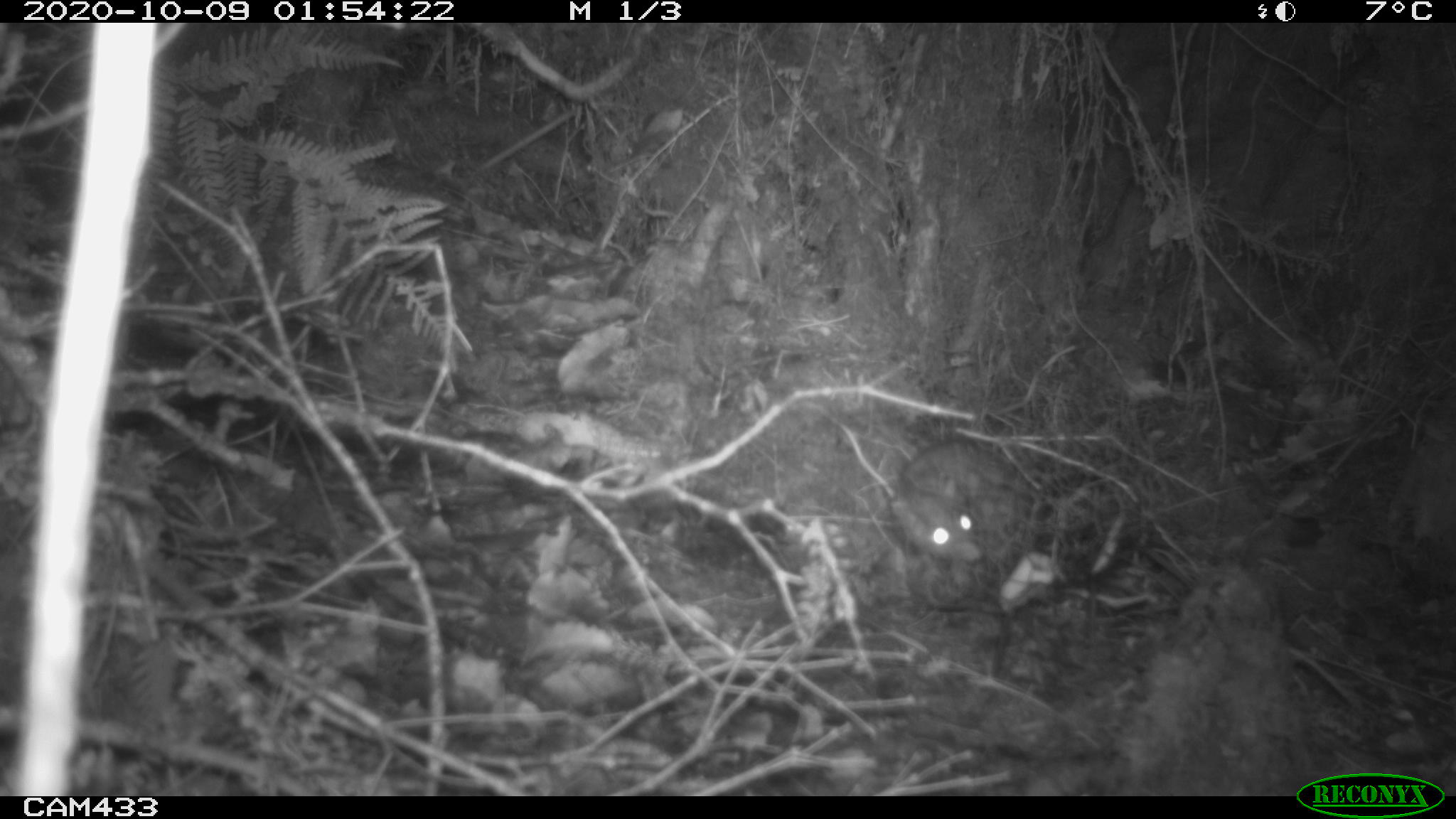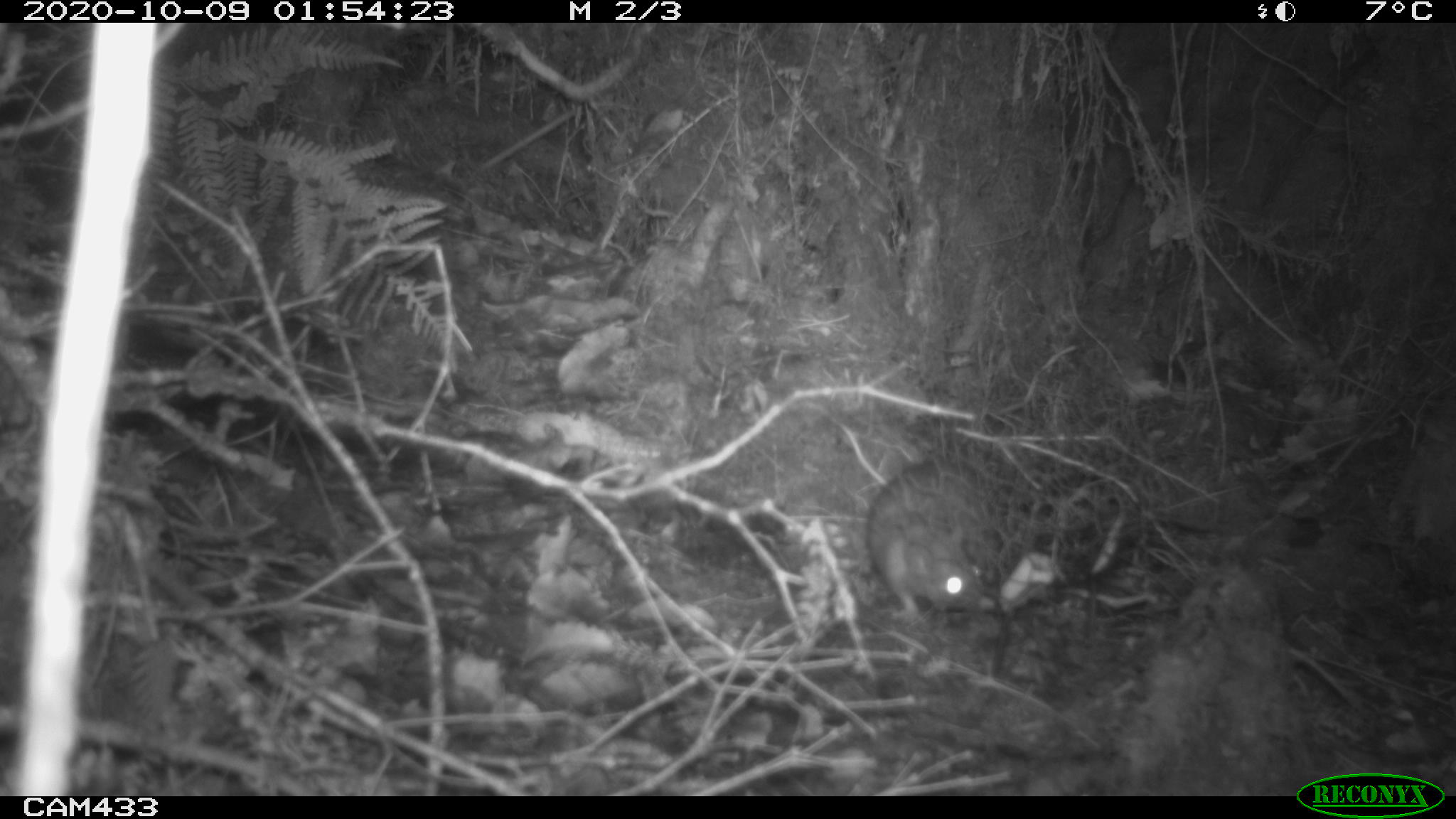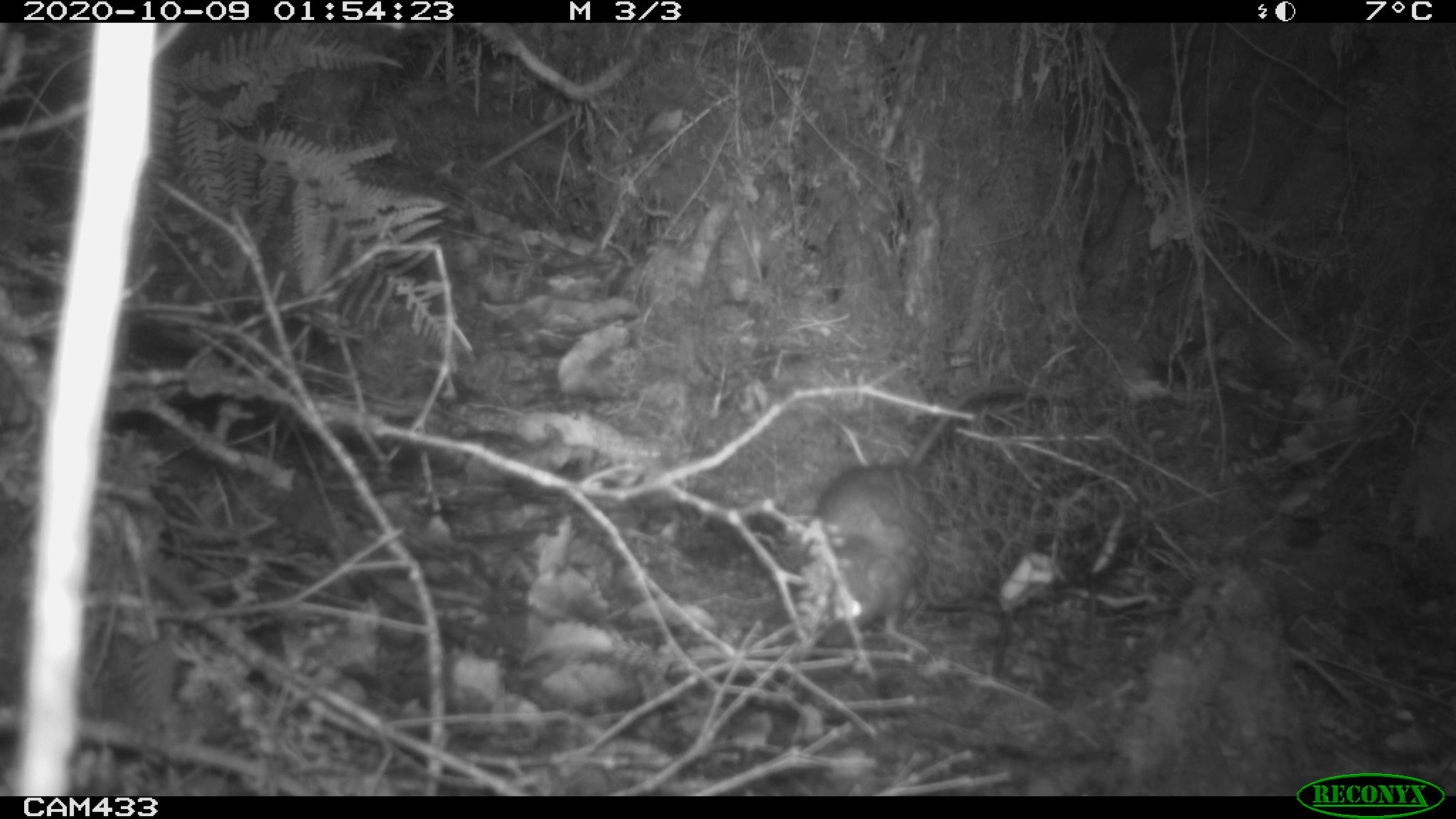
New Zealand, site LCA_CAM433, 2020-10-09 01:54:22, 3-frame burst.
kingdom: Animalia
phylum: Chordata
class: Mammalia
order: Rodentia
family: Muridae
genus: Rattus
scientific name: Rattus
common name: rat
Rat (Rattus).